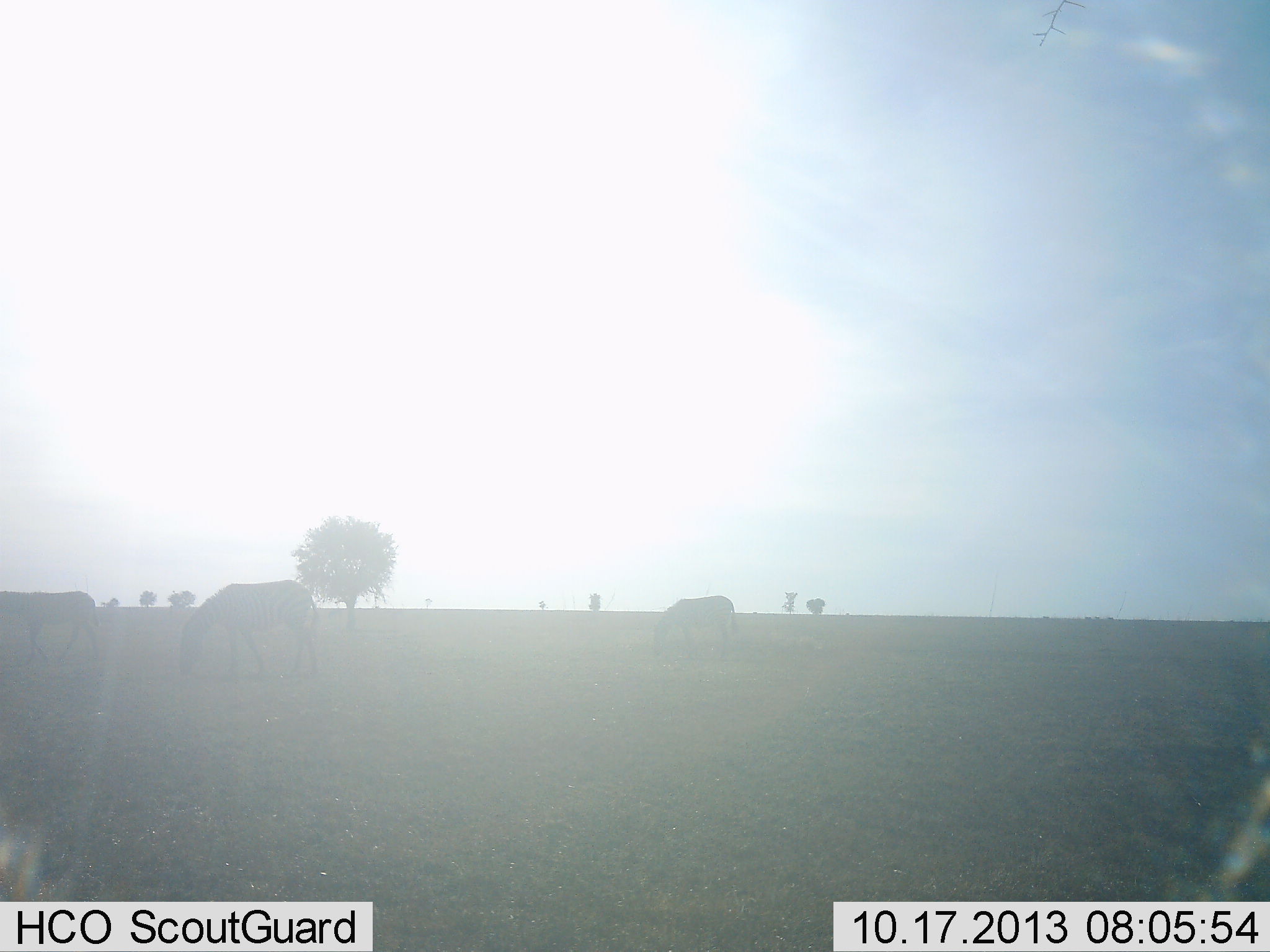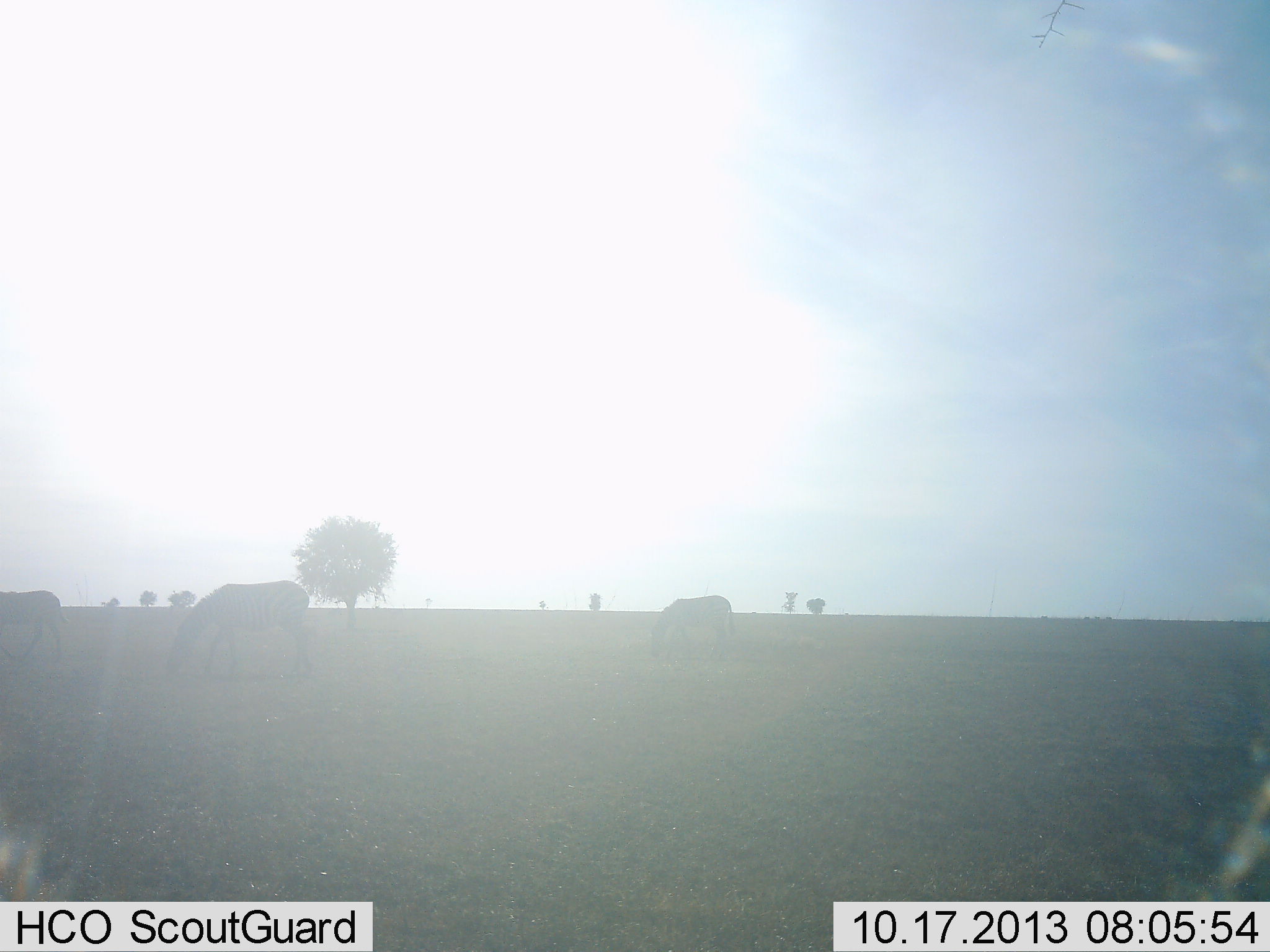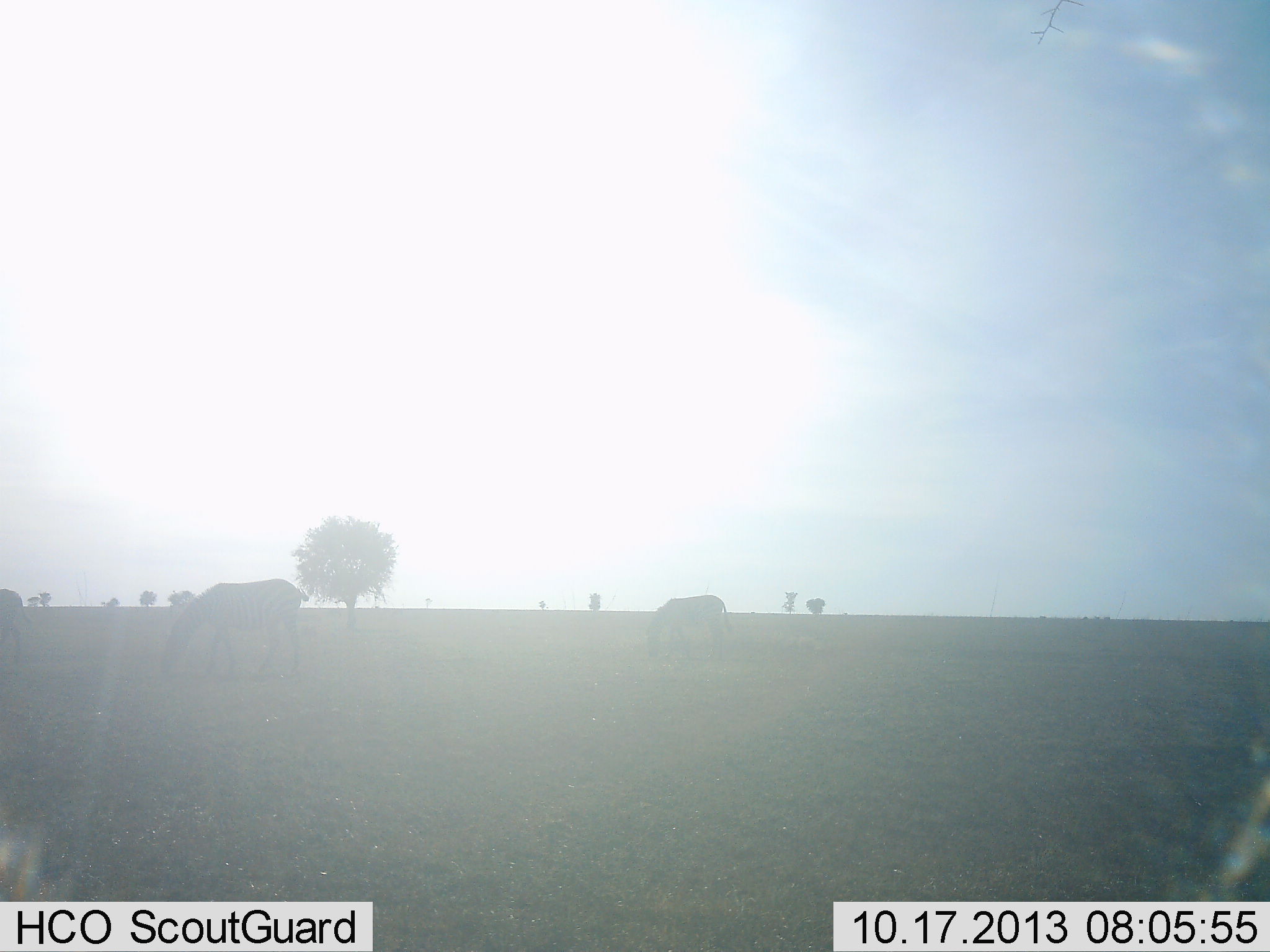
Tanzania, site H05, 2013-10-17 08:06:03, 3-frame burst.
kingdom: Animalia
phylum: Chordata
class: Mammalia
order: Perissodactyla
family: Equidae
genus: Equus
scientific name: Equus quagga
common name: plains zebra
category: zebra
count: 3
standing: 18%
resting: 0%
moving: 55%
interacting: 0%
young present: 0%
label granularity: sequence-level